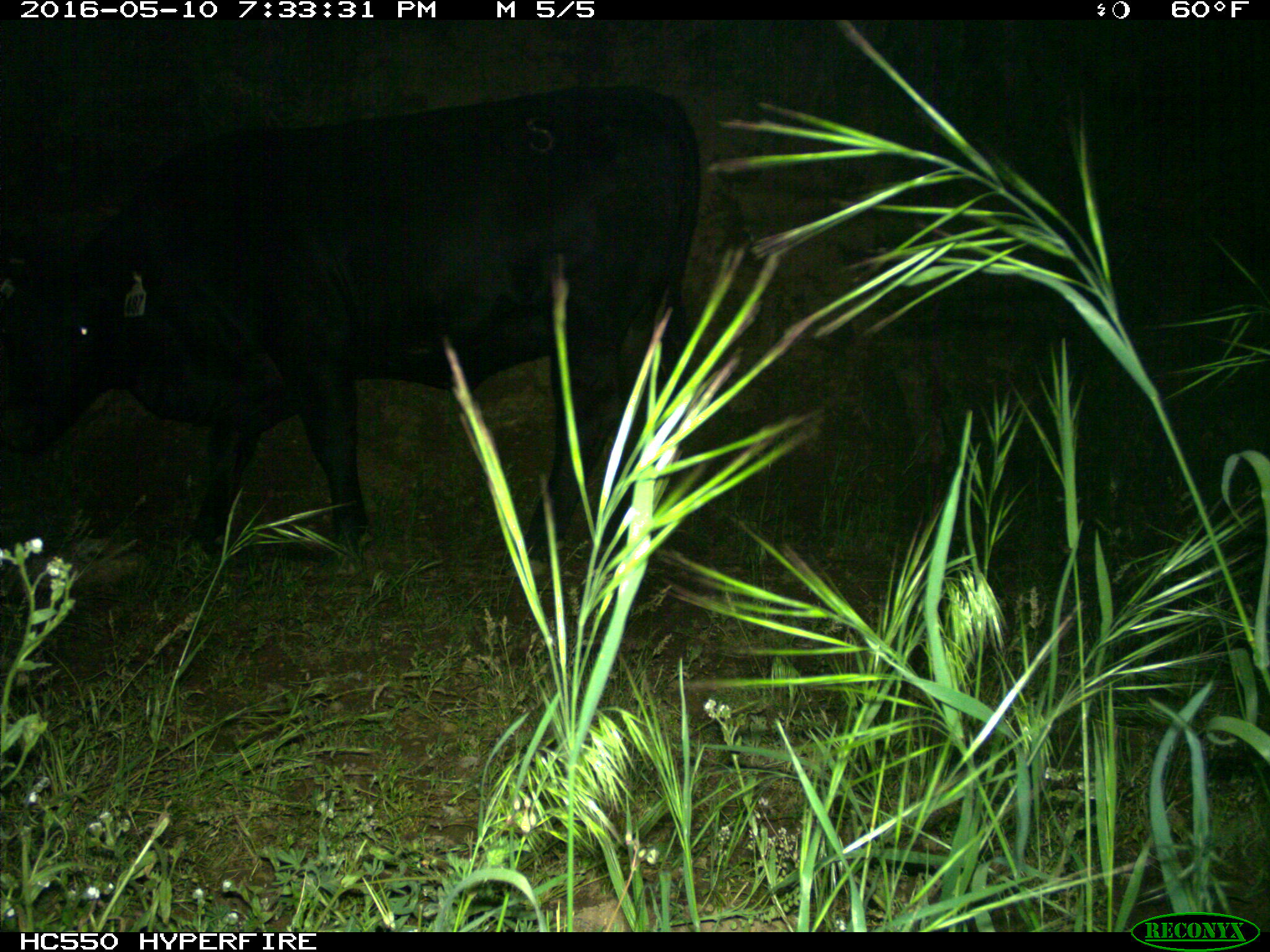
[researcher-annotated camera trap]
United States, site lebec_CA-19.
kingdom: Animalia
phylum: Chordata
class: Mammalia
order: Artiodactyla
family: Bovidae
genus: Bos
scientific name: Bos taurus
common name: domestic cow